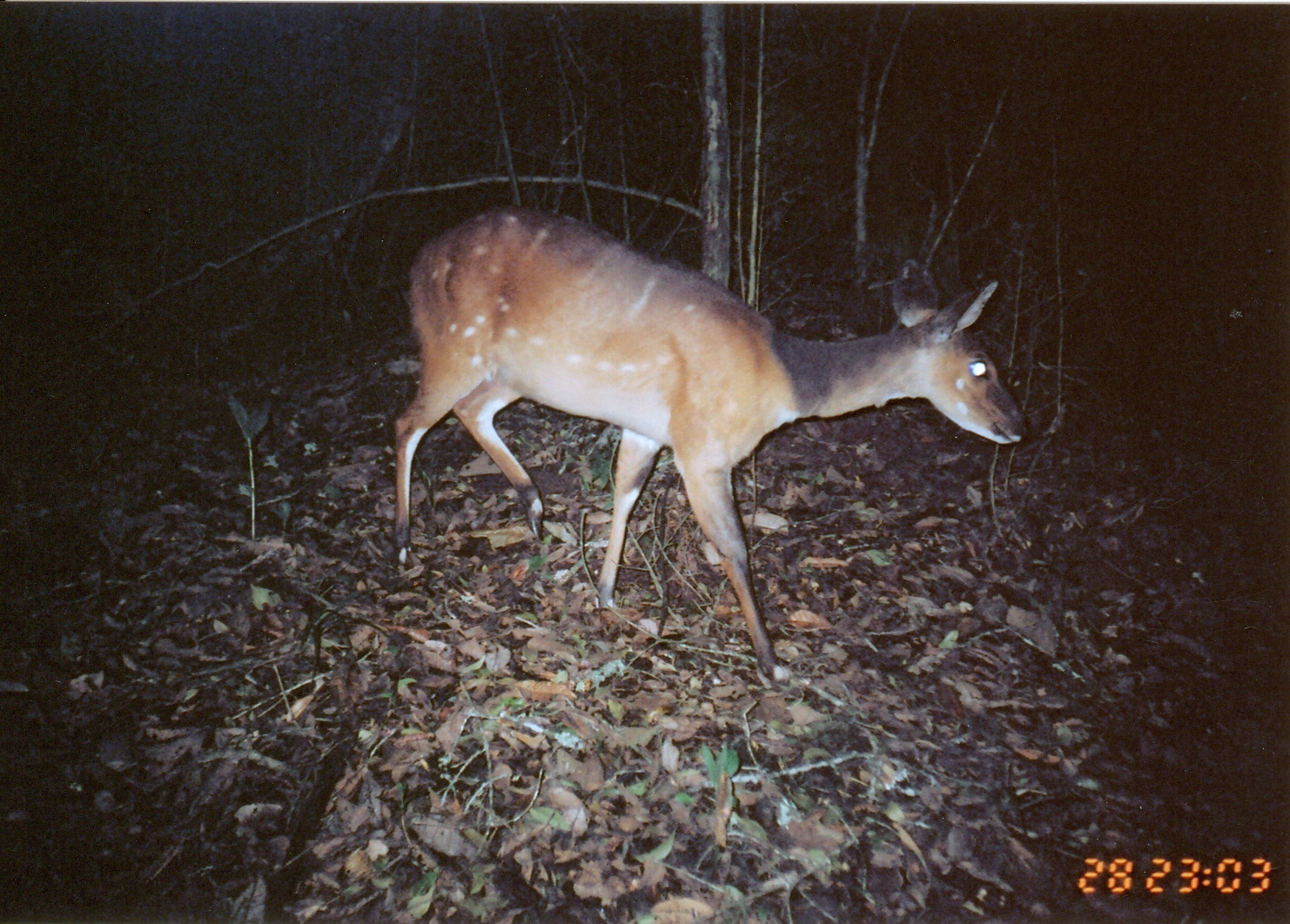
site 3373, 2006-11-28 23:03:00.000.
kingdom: Animalia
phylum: Chordata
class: Mammalia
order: Artiodactyla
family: Bovidae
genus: Tragelaphus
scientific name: Tragelaphus scriptus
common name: bushbuck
Tragelaphus scriptus (bushbuck), count 1.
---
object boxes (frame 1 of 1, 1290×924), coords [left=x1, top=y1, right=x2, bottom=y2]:
tragelaphus scriptus: [left=393, top=204, right=1025, bottom=691]